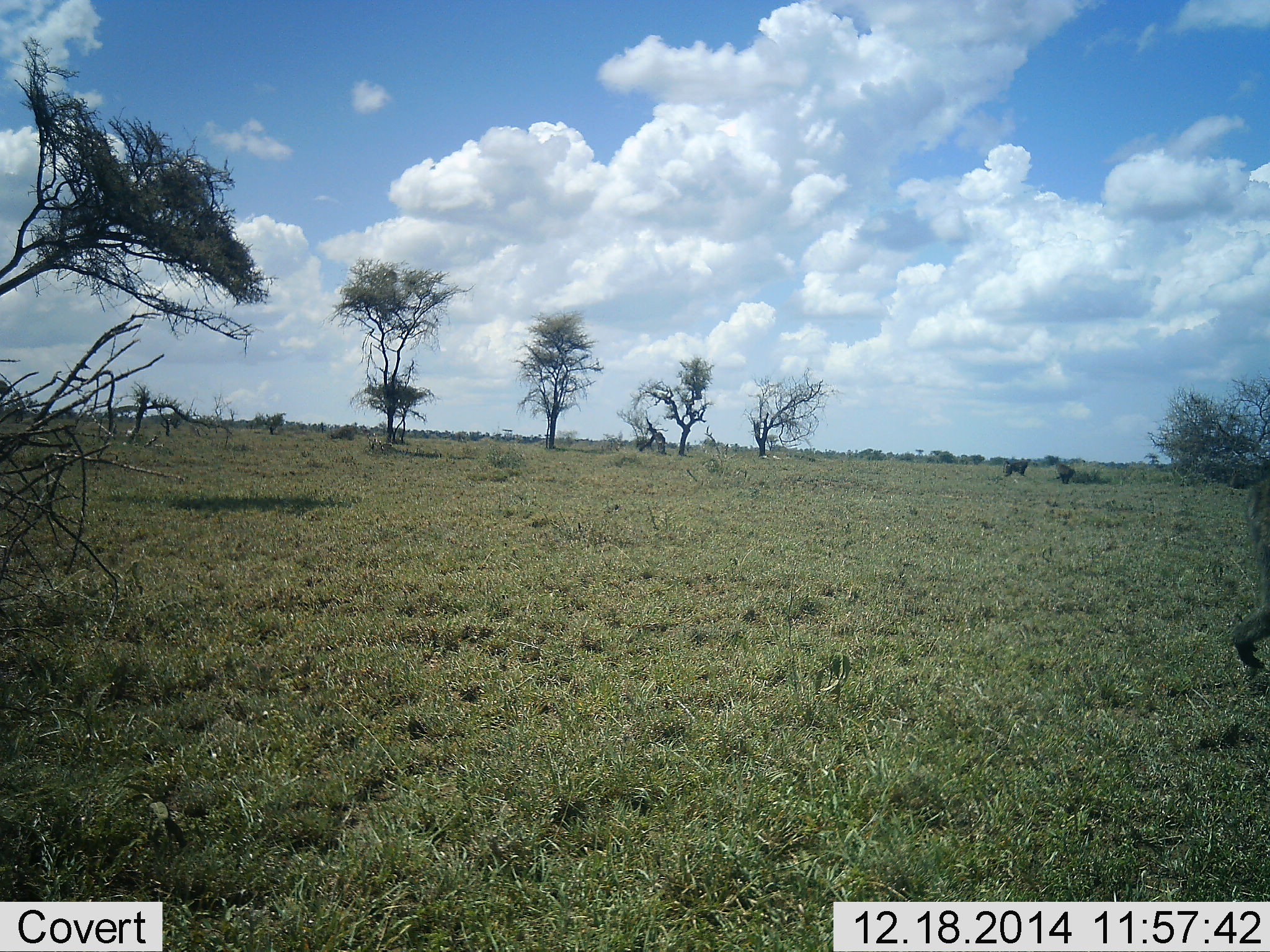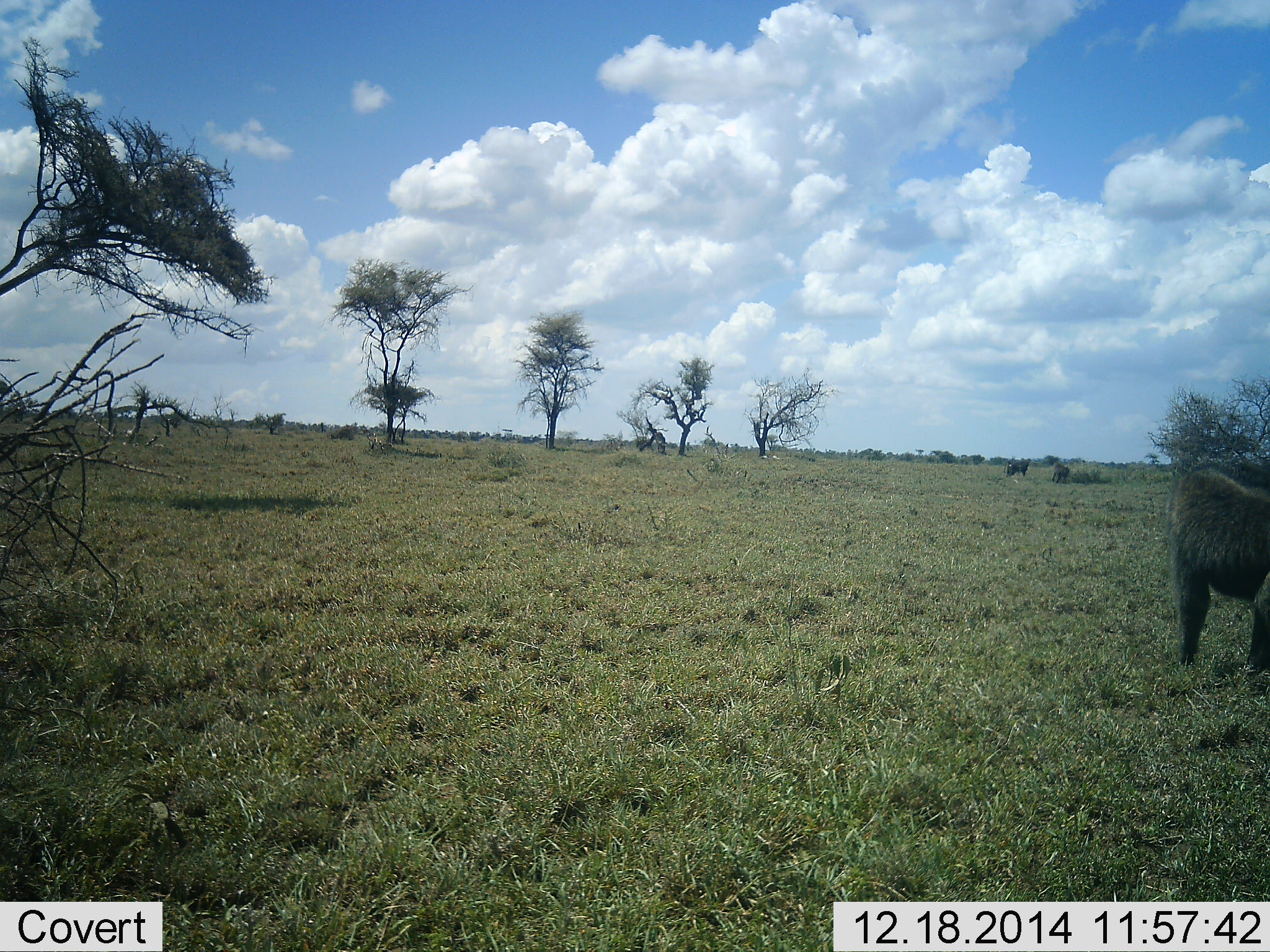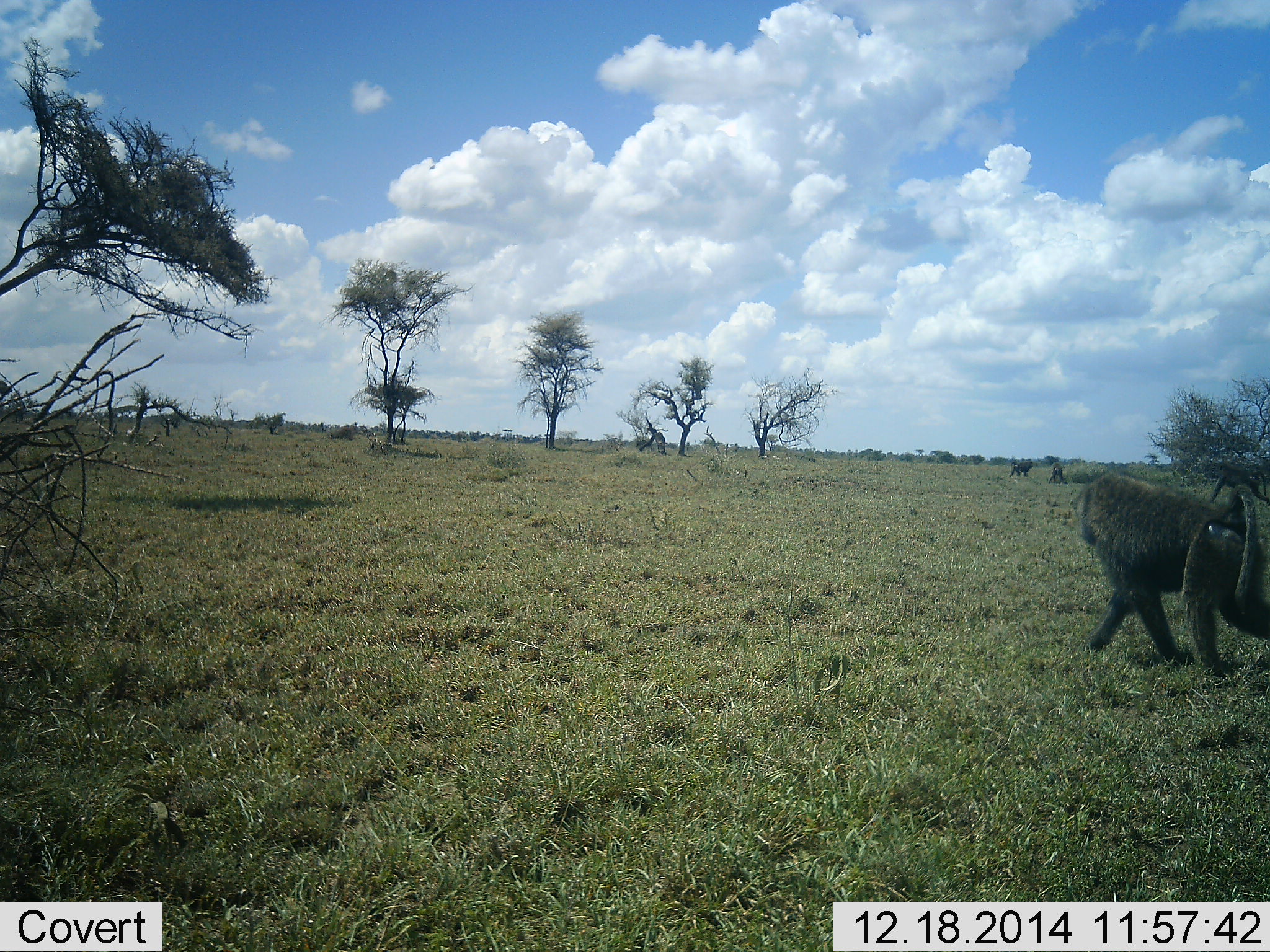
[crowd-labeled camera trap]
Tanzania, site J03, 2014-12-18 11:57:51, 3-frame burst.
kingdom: Animalia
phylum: Chordata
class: Mammalia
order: Primates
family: Cercopithecidae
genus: Papio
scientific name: Papio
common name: baboon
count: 3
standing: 0%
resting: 0%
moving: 100%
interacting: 0%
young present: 0%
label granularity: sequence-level